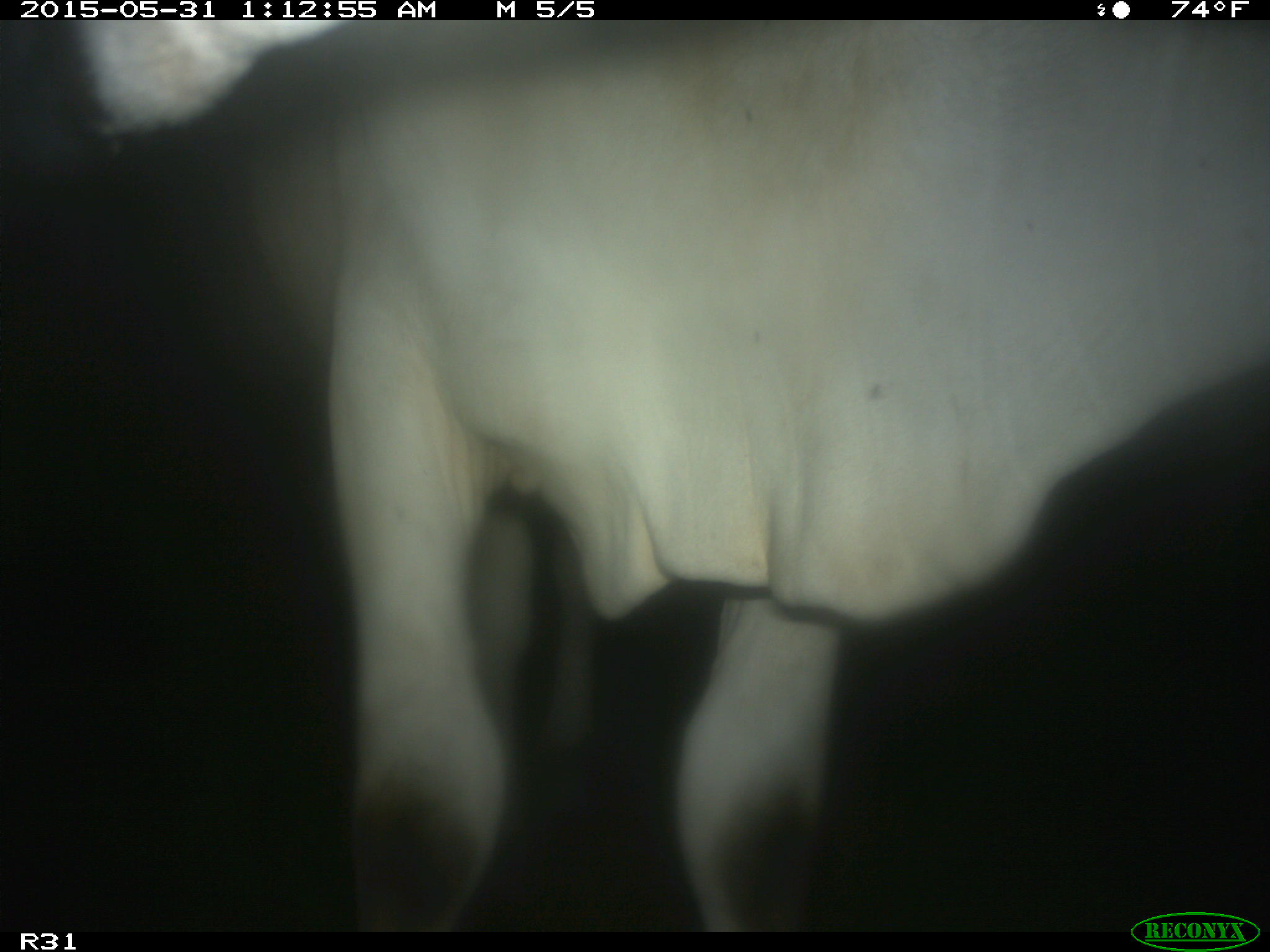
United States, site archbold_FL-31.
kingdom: Animalia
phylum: Chordata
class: Mammalia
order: Artiodactyla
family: Bovidae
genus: Bos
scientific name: Bos taurus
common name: domestic cow